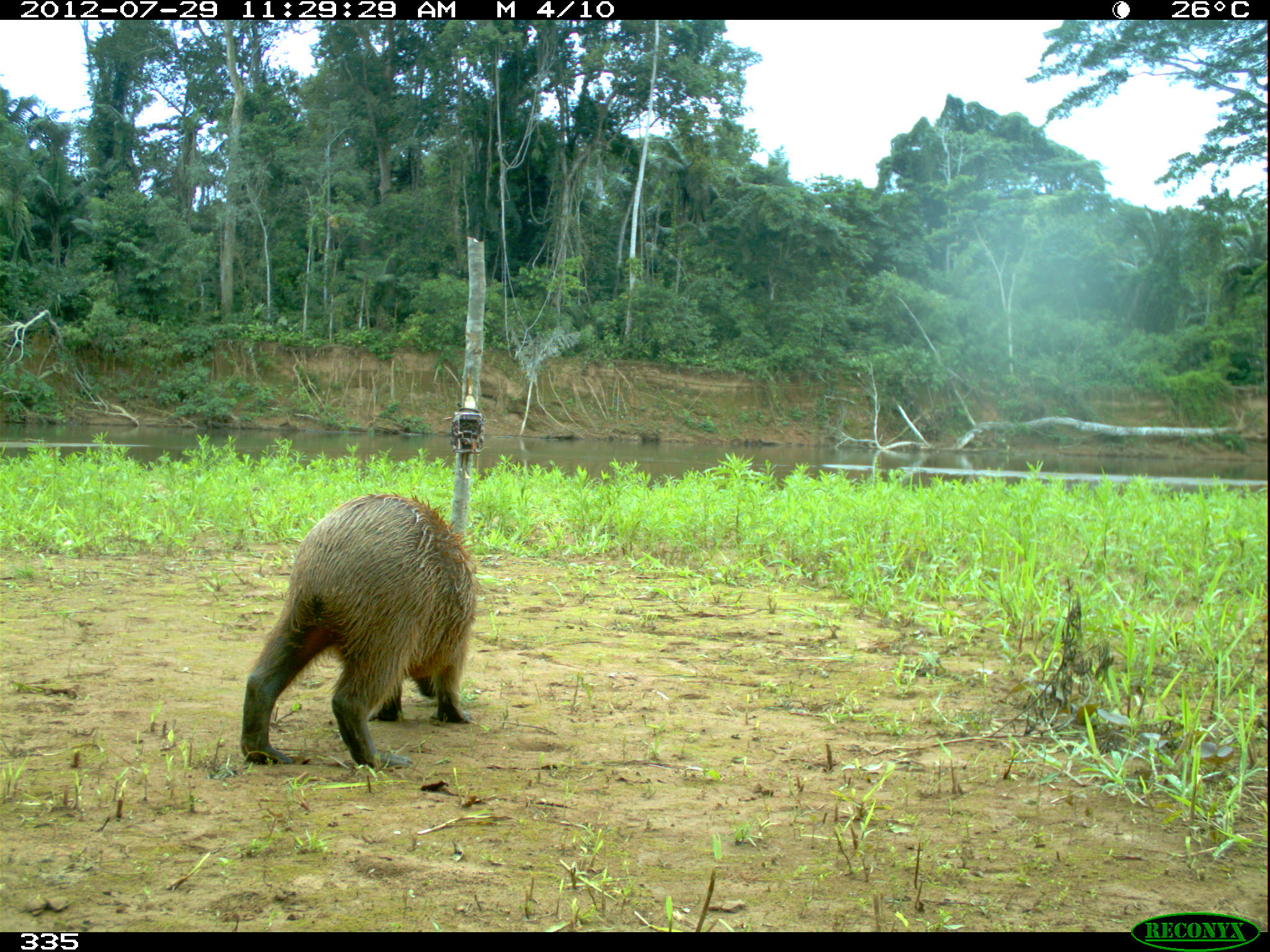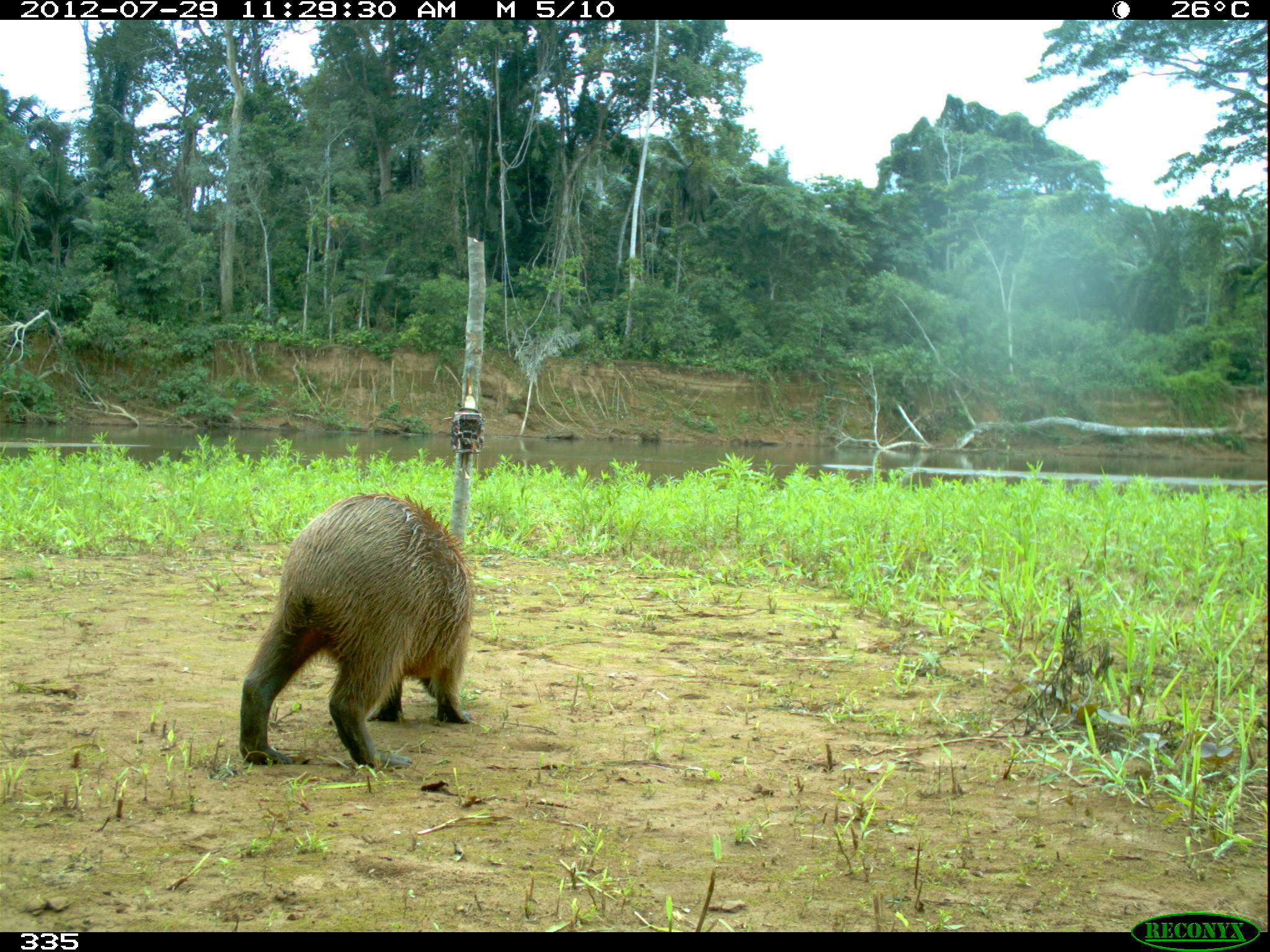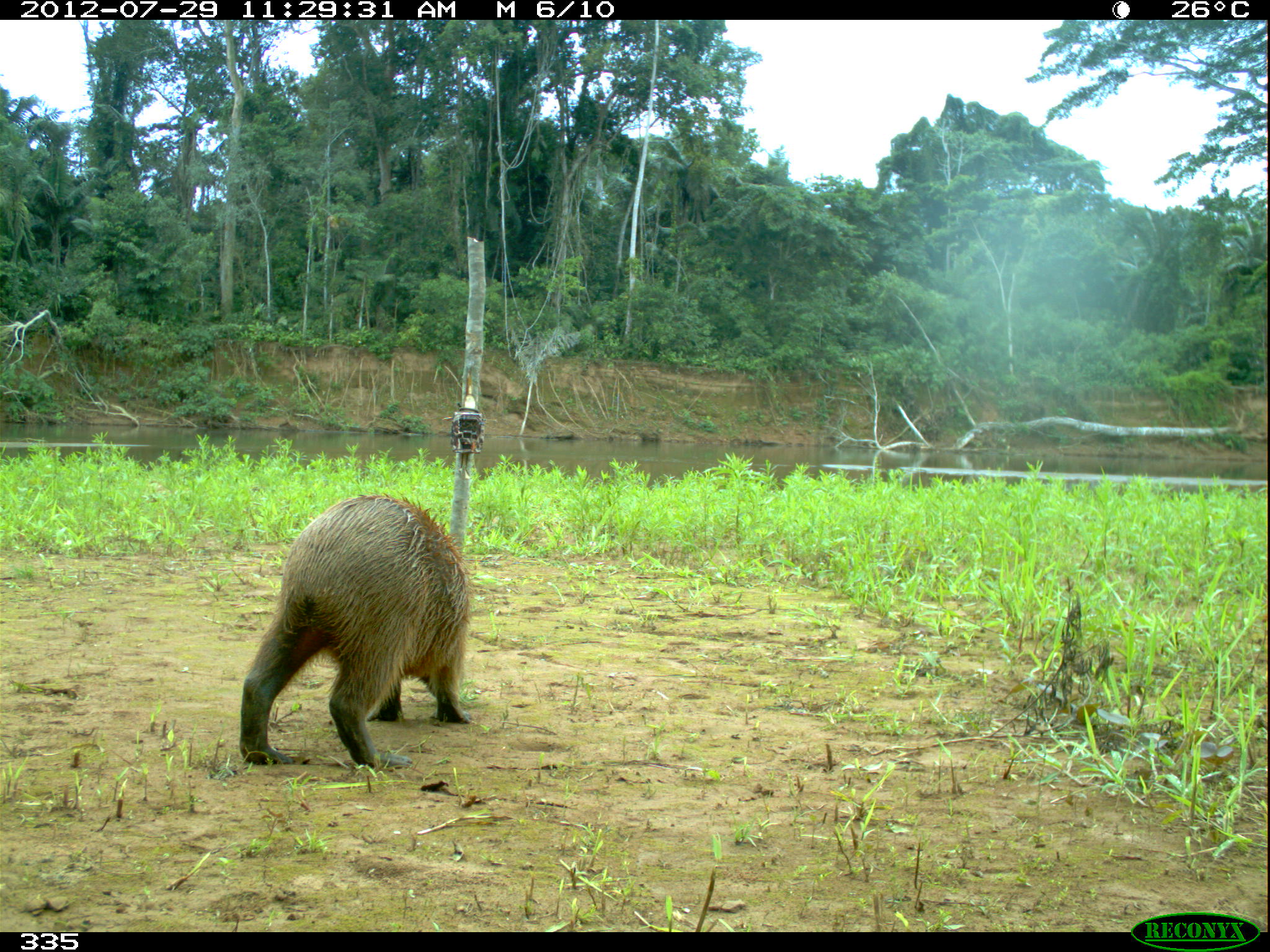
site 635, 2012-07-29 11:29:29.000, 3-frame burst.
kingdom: Animalia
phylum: Chordata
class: Mammalia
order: Rodentia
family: Caviidae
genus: Hydrochoerus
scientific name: Hydrochoerus hydrochaeris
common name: capybara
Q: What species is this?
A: Hydrochoerus hydrochaeris (capybara).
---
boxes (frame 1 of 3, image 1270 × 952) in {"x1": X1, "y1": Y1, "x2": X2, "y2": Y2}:
hydrochoerus hydrochaeris: {"x1": 236, "y1": 491, "x2": 478, "y2": 769}